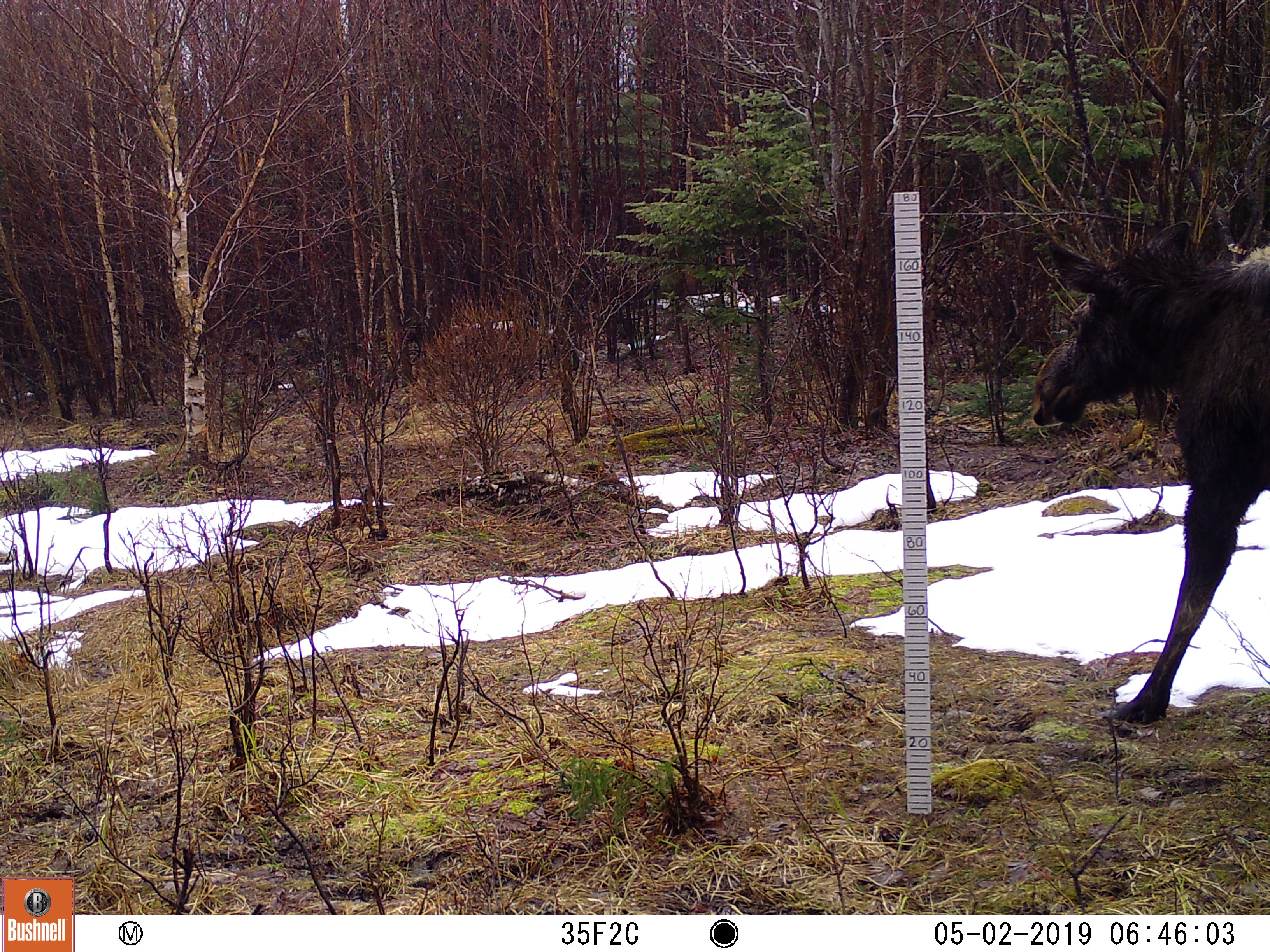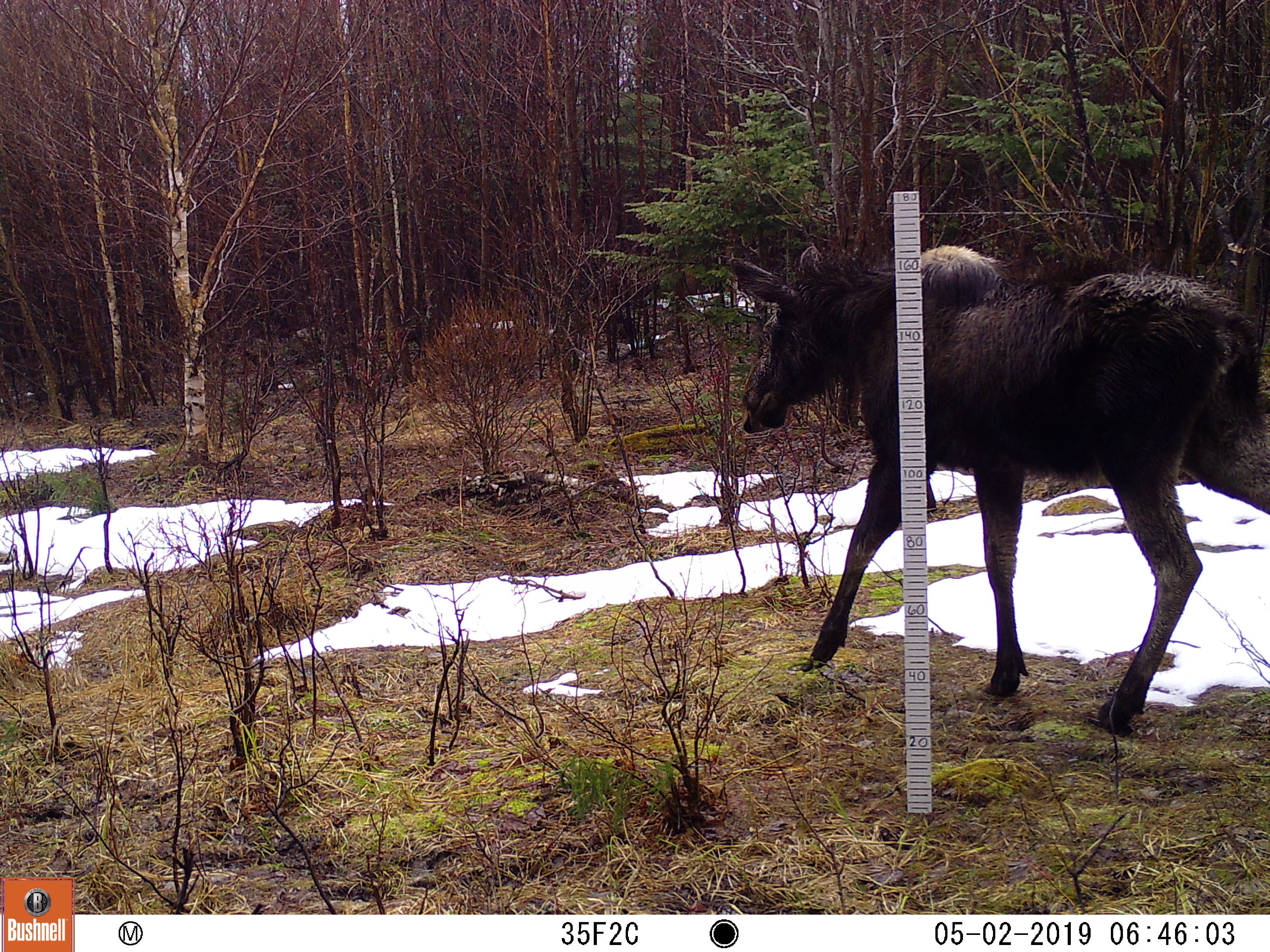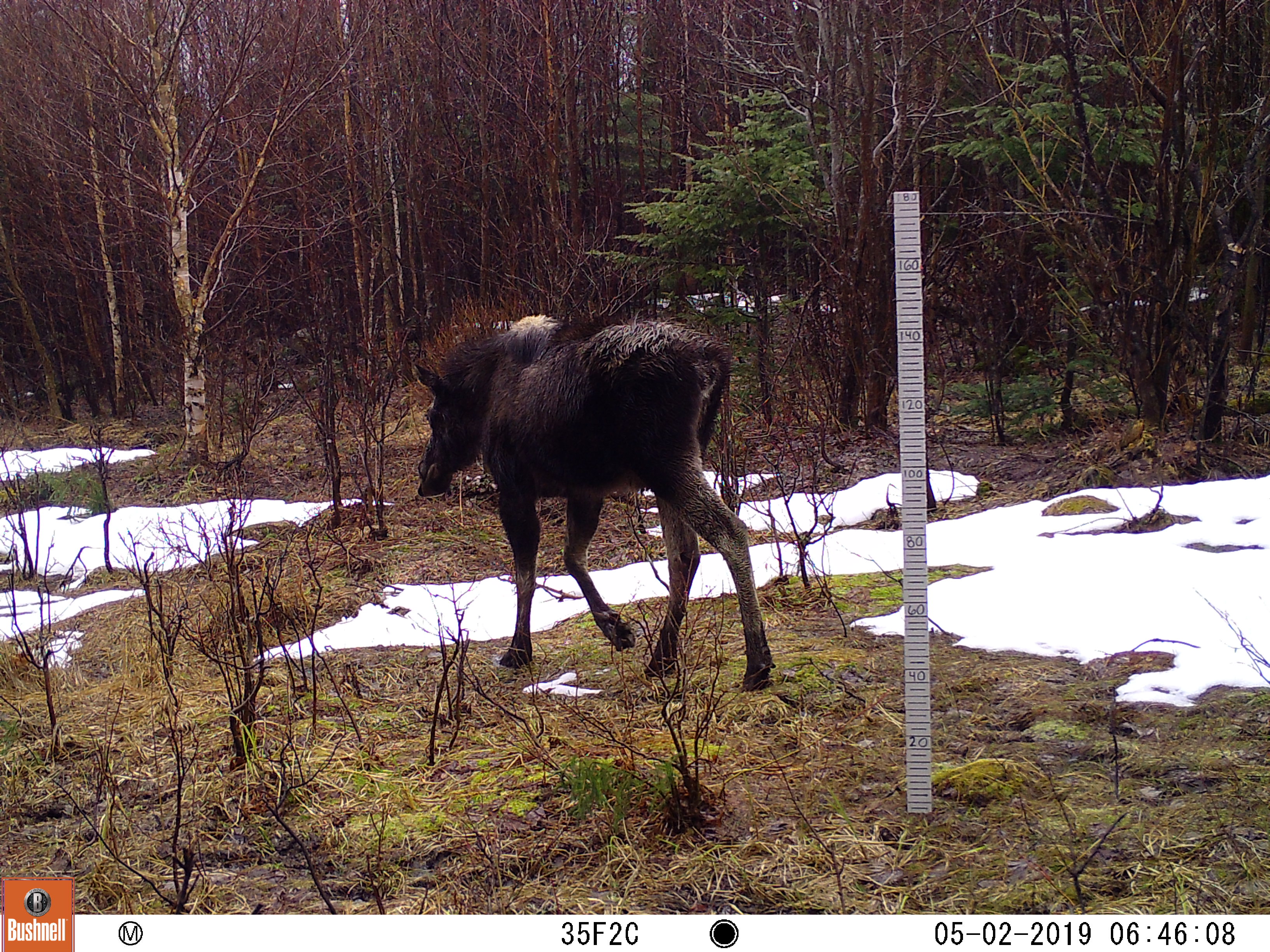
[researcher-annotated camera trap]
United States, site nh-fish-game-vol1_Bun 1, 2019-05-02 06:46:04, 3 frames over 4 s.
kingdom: Animalia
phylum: Chordata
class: Mammalia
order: Artiodactyla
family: Cervidae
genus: Alces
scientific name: Alces alces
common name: moose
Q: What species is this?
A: Moose (Alces alces).